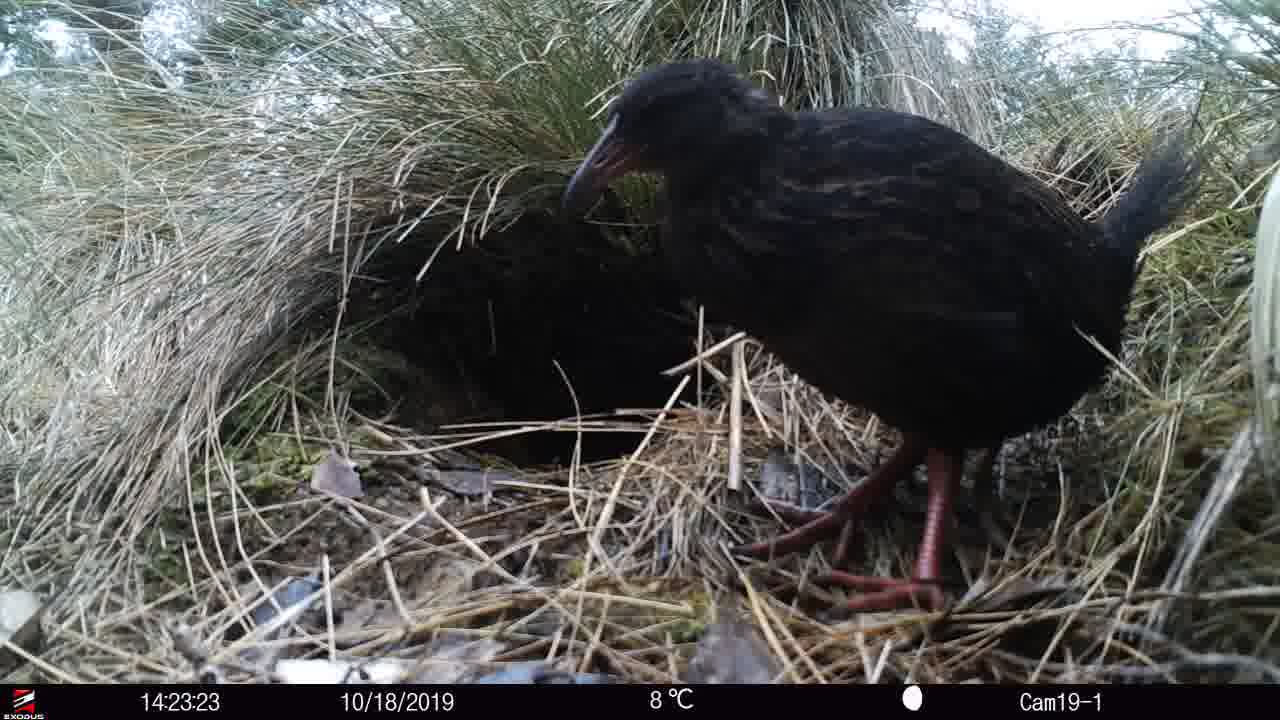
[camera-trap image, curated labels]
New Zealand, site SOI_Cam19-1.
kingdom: Animalia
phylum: Chordata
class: Aves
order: Gruiformes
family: Rallidae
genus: Gallirallus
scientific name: Gallirallus australis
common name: weka